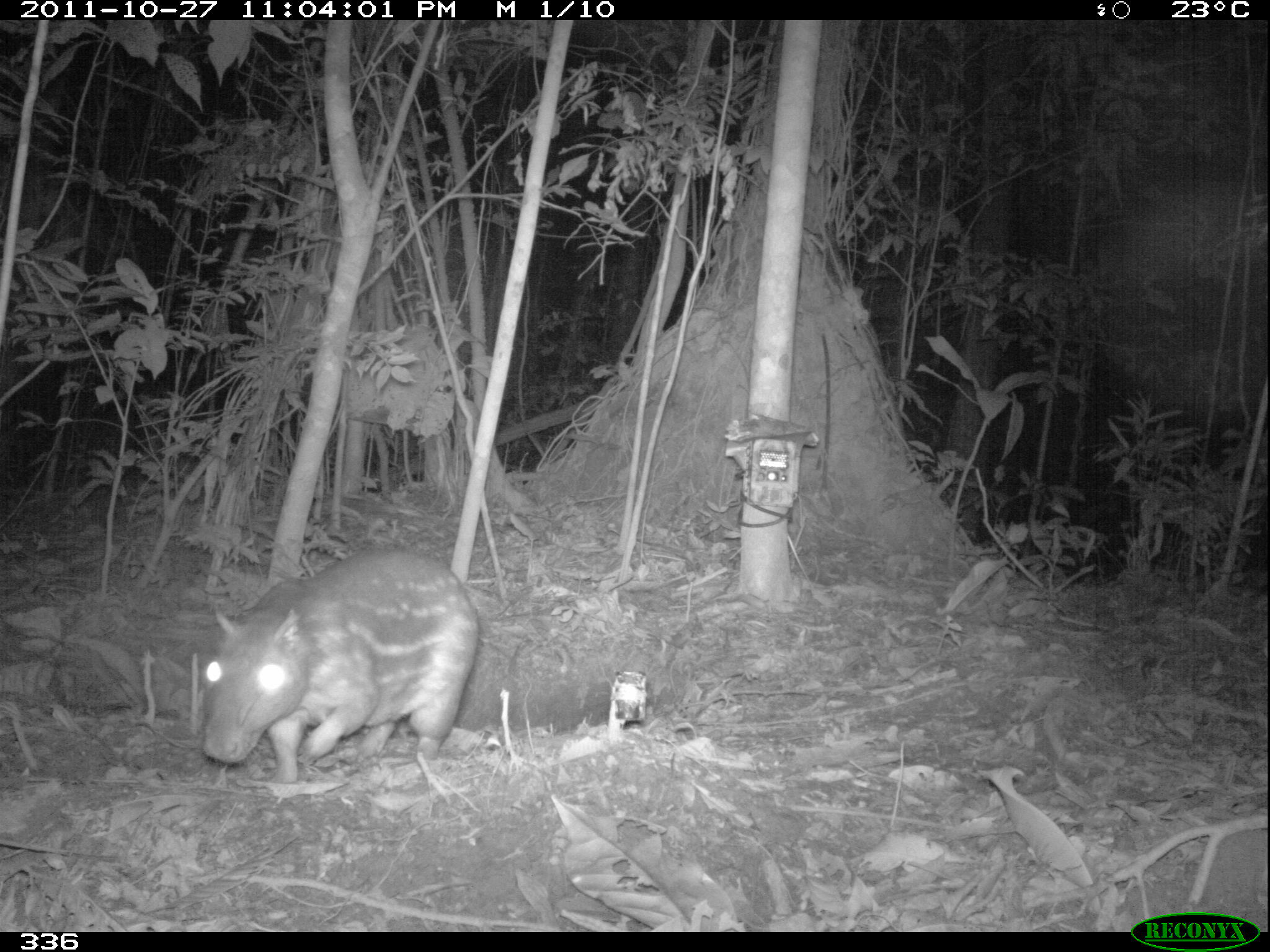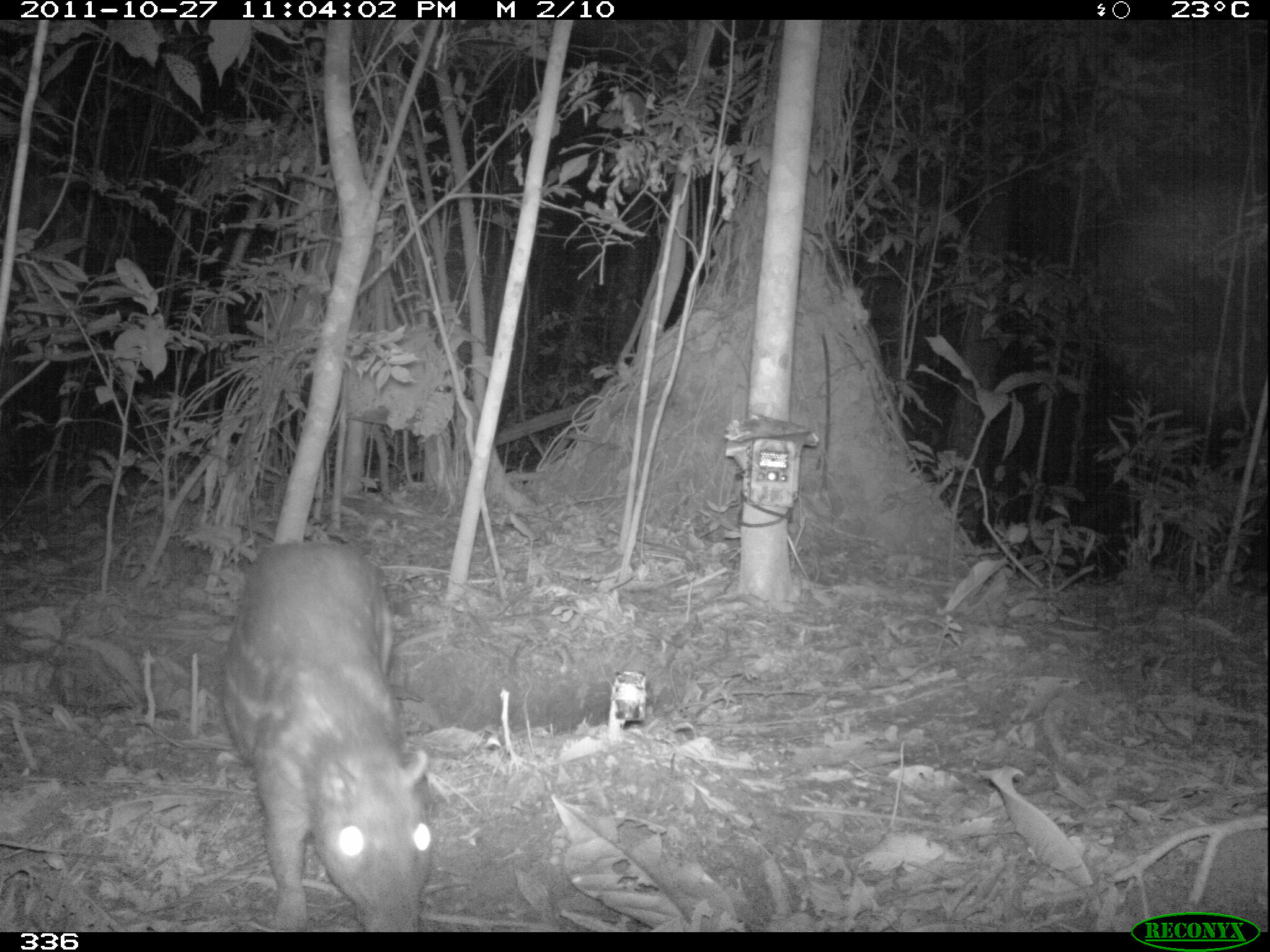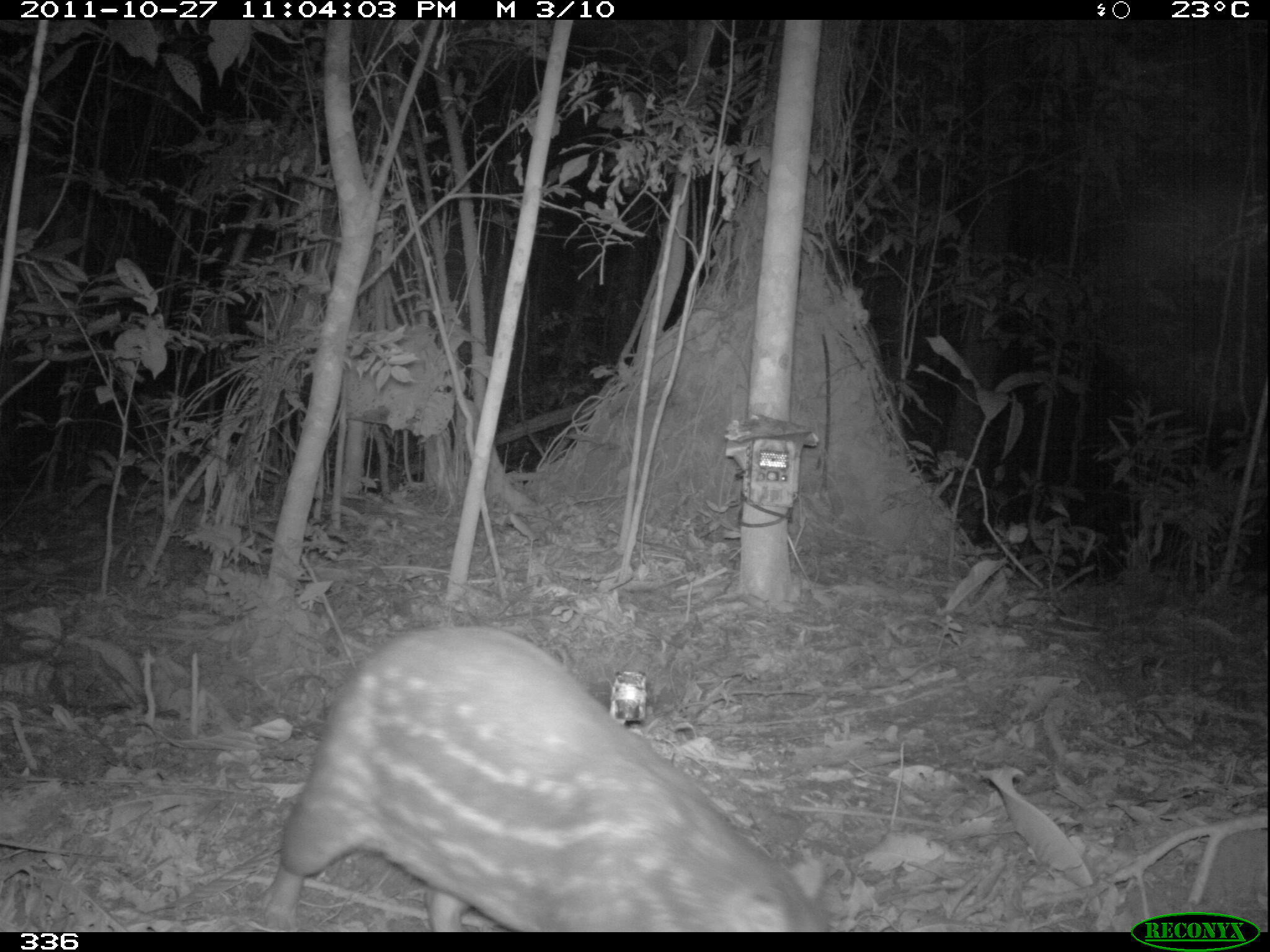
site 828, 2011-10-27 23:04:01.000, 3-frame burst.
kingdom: Animalia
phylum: Chordata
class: Mammalia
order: Rodentia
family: Cuniculidae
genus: Cuniculus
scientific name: Cuniculus paca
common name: spotted paca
Cuniculus paca (spotted paca).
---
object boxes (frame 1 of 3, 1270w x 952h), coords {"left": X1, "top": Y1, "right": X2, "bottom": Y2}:
cuniculus paca: {"left": 201, "top": 548, "right": 478, "bottom": 783}